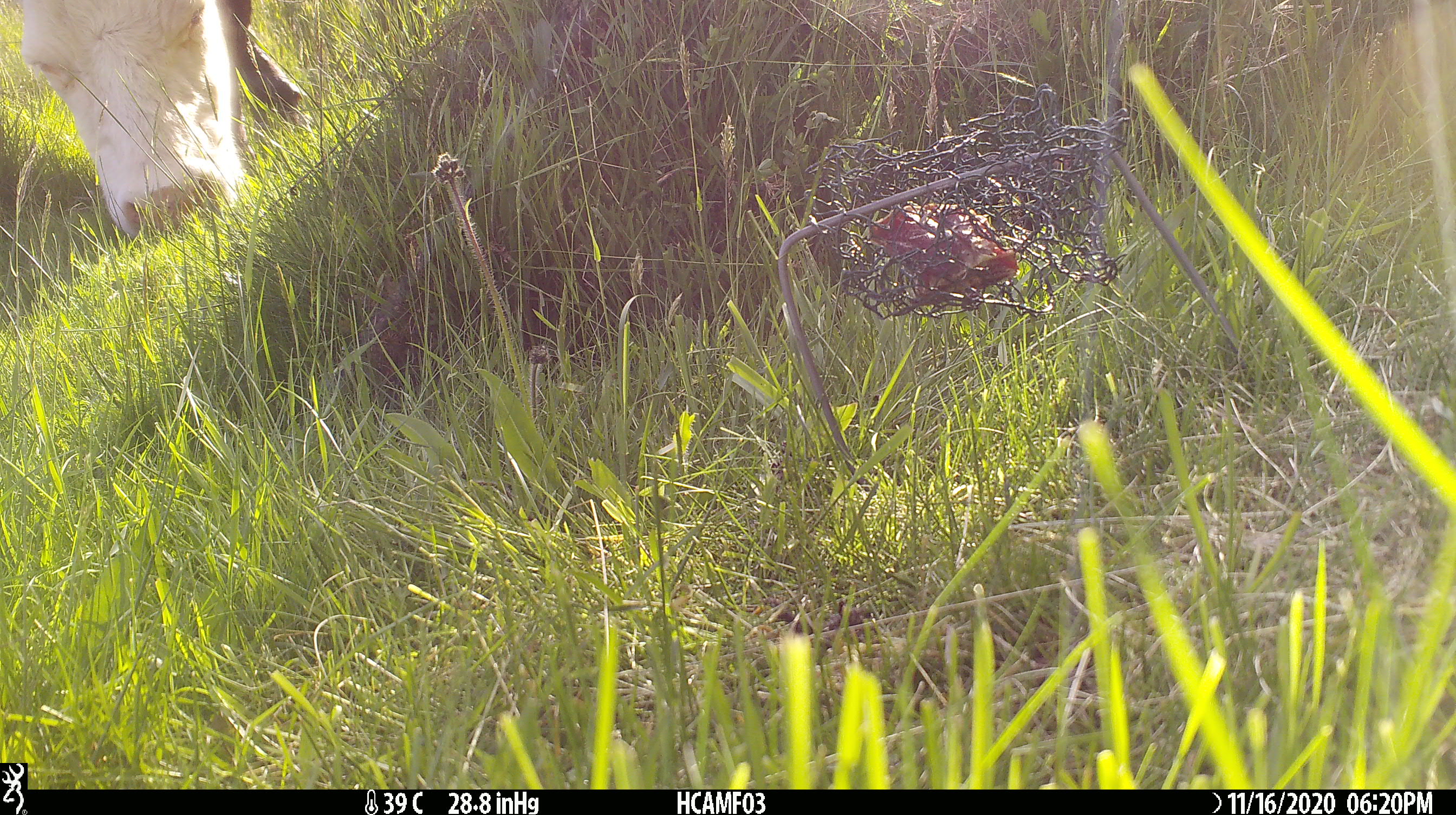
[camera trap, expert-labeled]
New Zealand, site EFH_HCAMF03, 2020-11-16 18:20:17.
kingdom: Animalia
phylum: Chordata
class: Mammalia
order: Artiodactyla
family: Bovidae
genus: Bos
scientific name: Bos taurus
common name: domestic cow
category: cow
Cow (domestic cow) (Bos taurus).